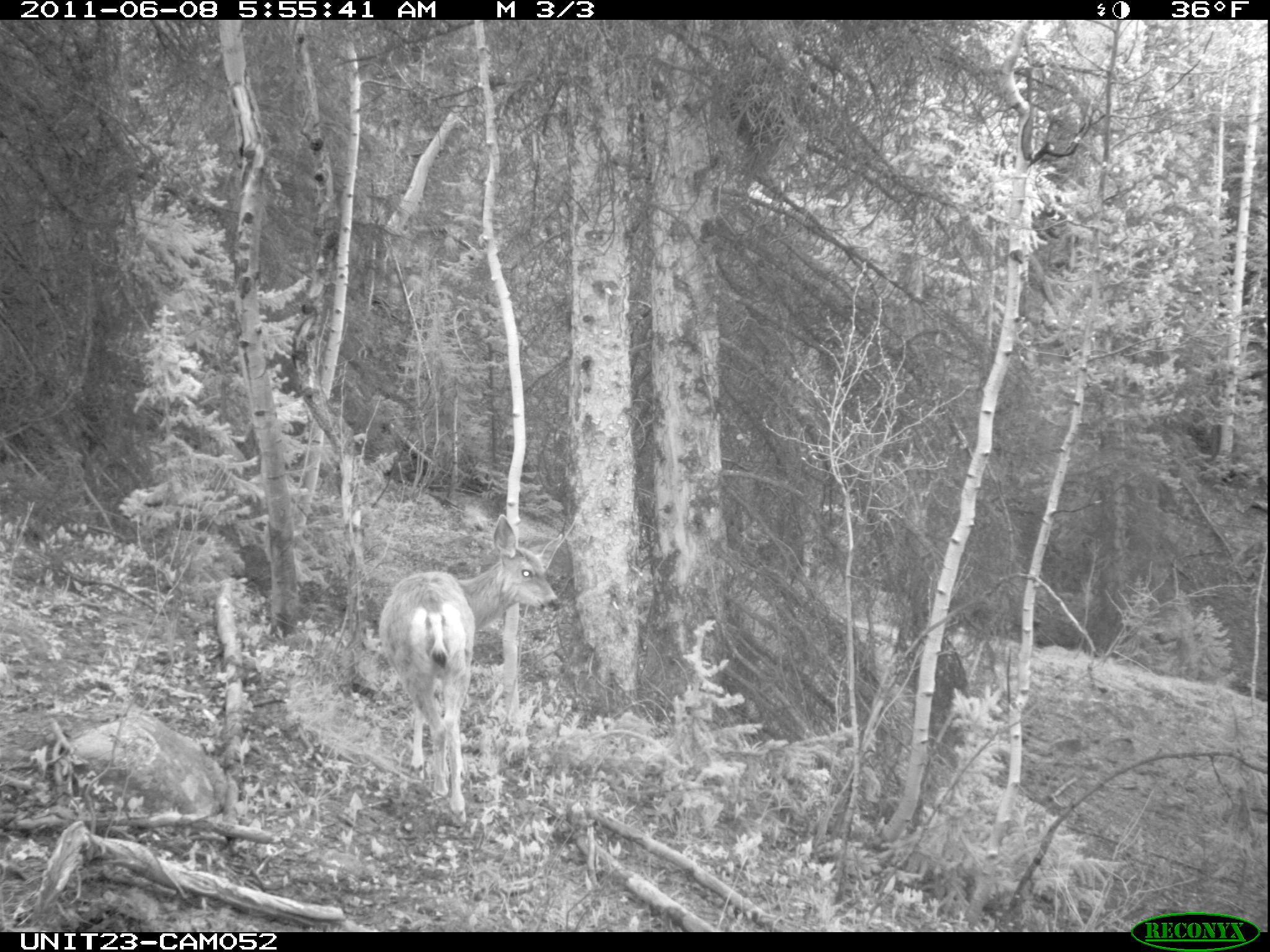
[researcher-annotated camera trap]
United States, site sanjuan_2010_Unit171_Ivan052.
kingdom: Animalia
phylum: Chordata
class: Mammalia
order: Artiodactyla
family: Cervidae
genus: Odocoileus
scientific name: Odocoileus hemionus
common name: mule deer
Odocoileus hemionus (mule deer).